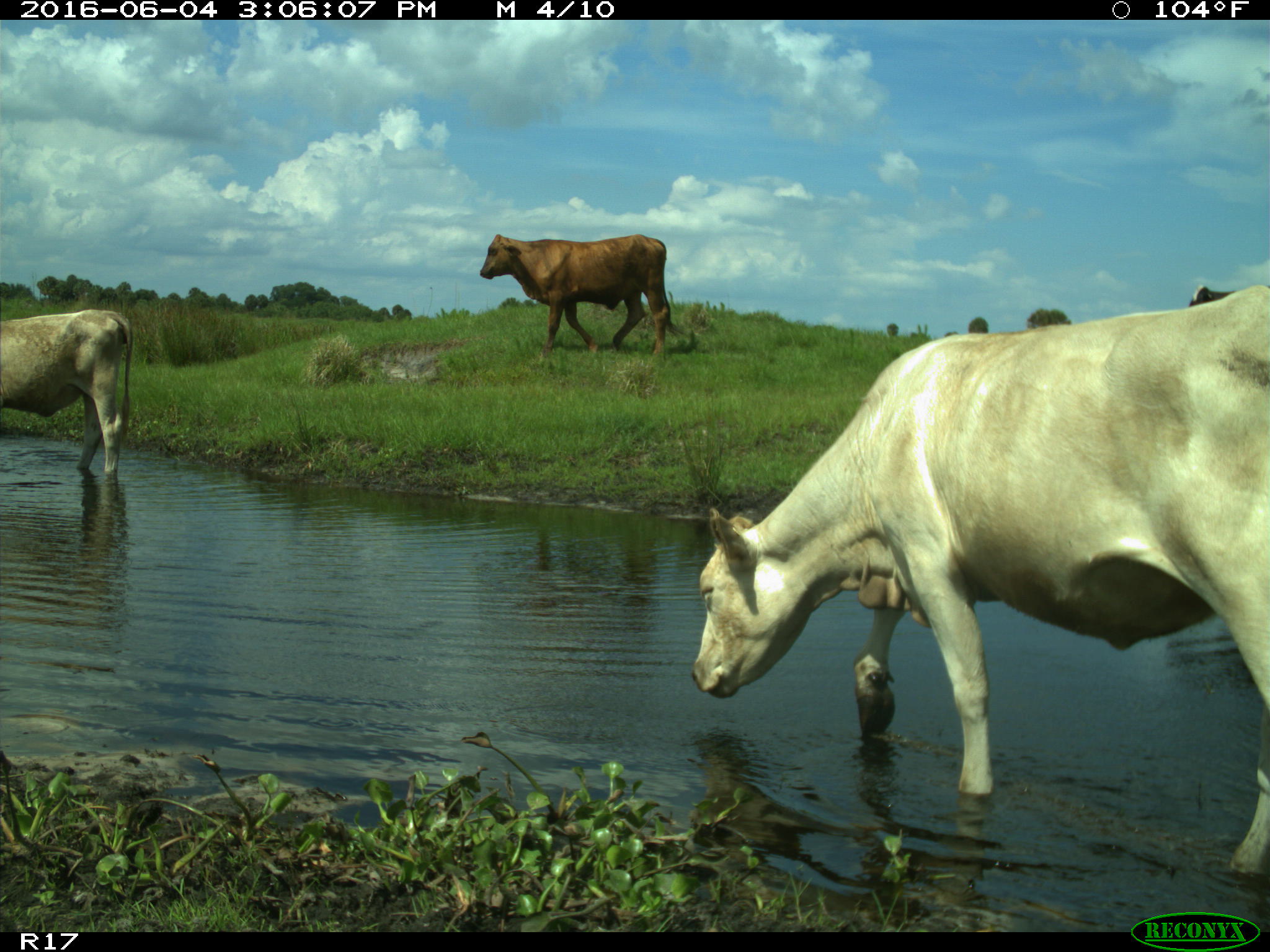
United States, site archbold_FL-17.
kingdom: Animalia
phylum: Chordata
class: Mammalia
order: Artiodactyla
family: Bovidae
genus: Bos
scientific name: Bos taurus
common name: domestic cow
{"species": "Bos taurus (domestic cow)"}